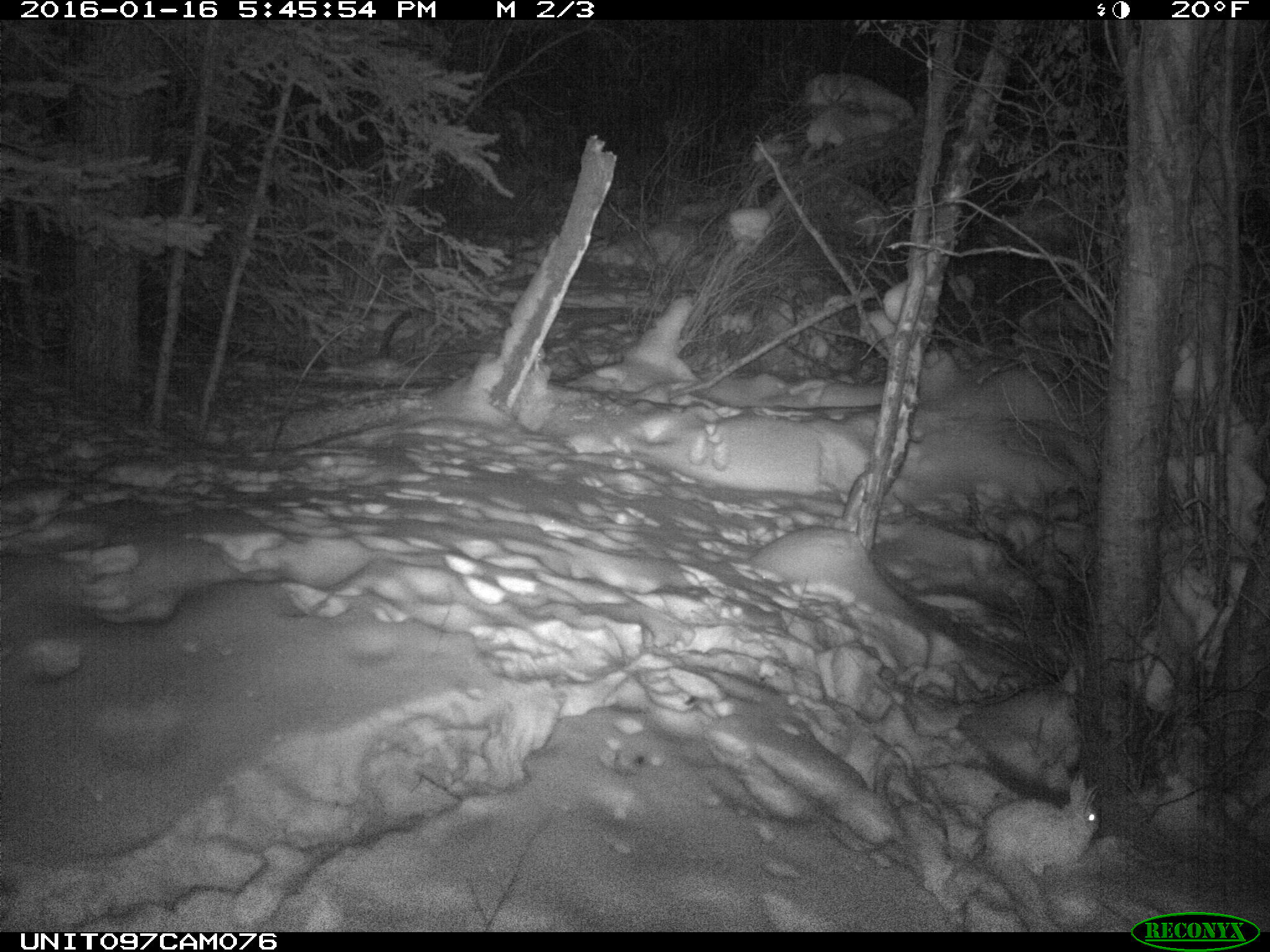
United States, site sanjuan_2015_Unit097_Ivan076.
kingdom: Animalia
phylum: Chordata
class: Mammalia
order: Lagomorpha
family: Leporidae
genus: Lepus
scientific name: Lepus americanus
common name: snowshoe hare